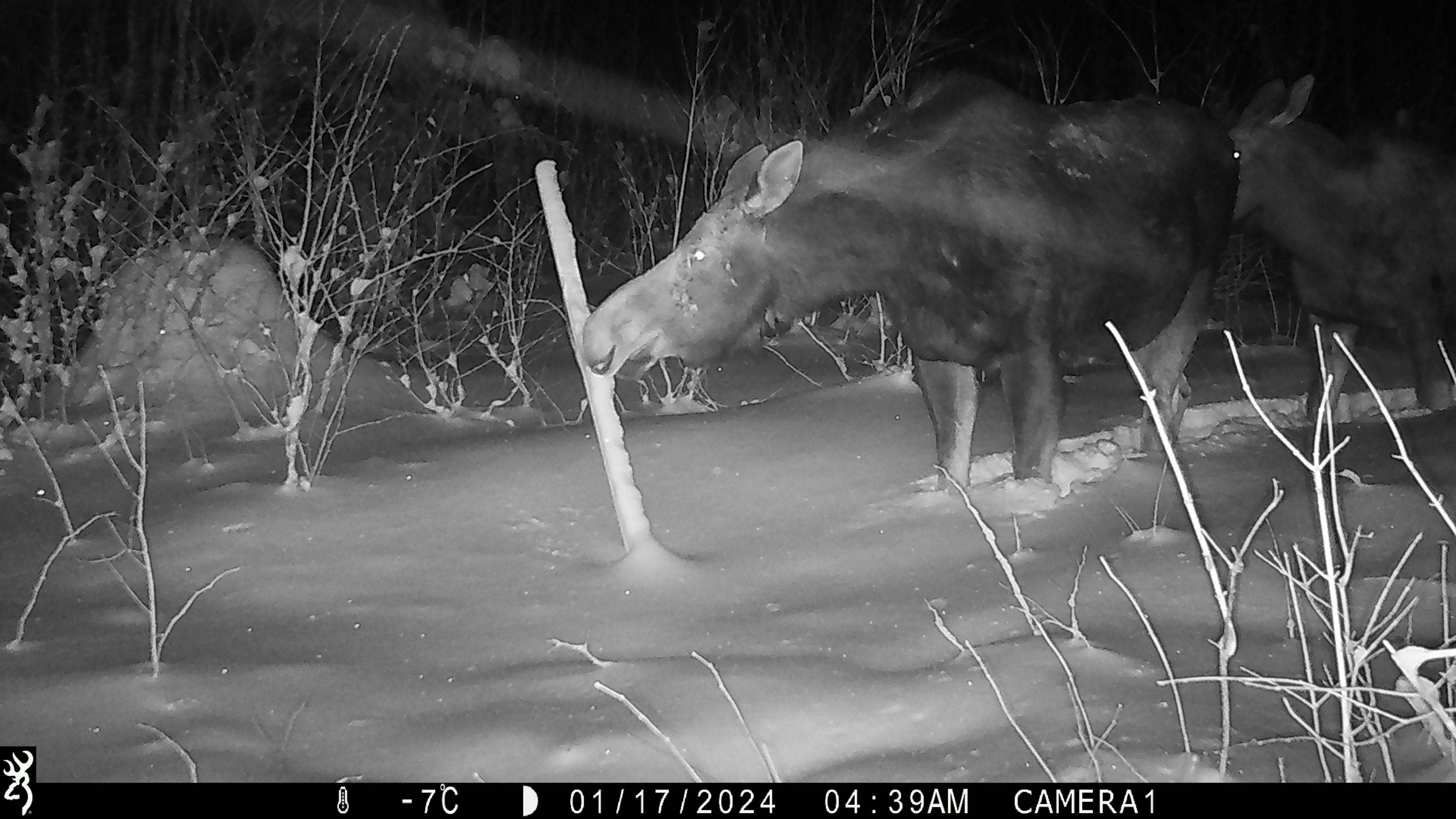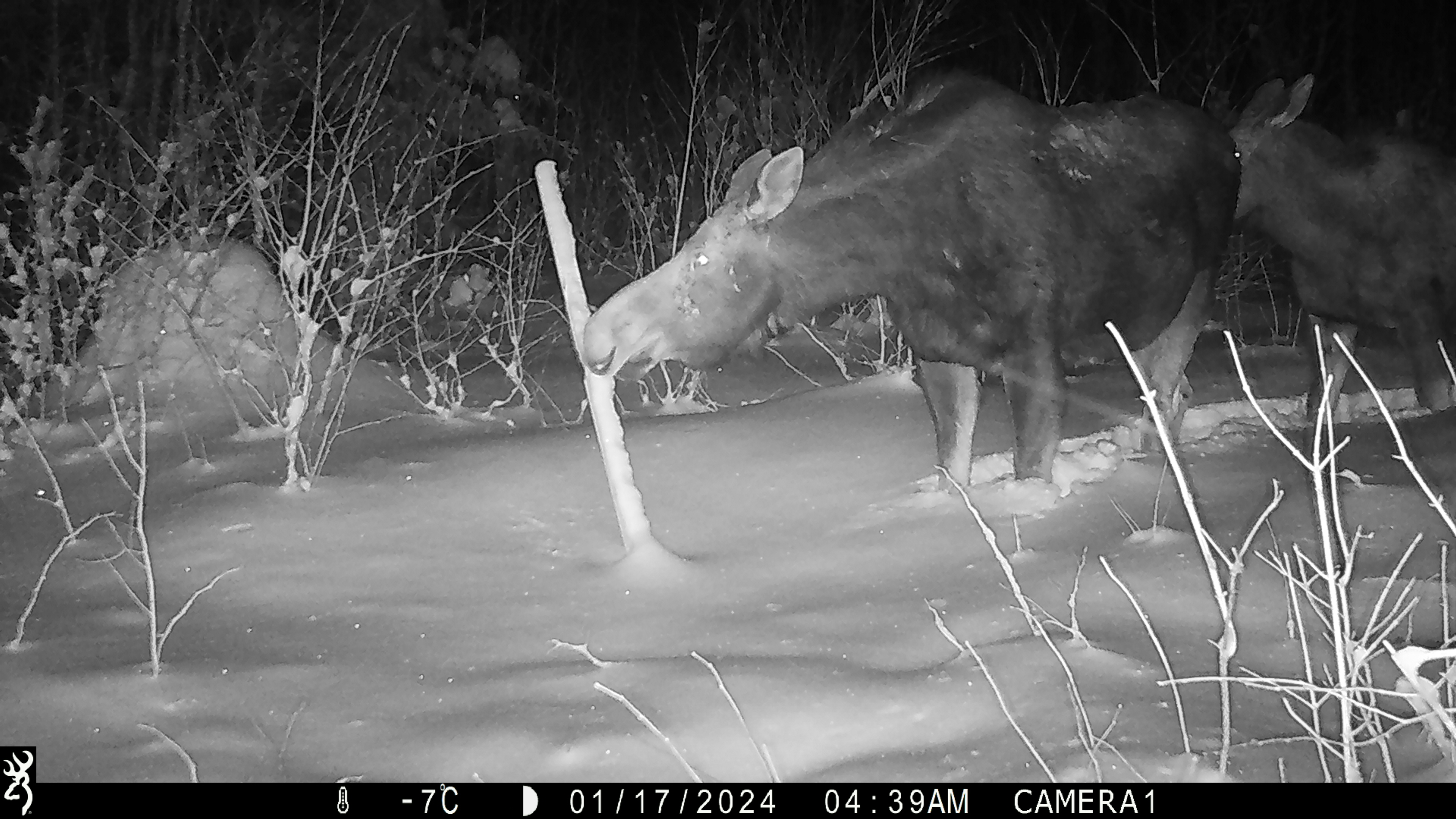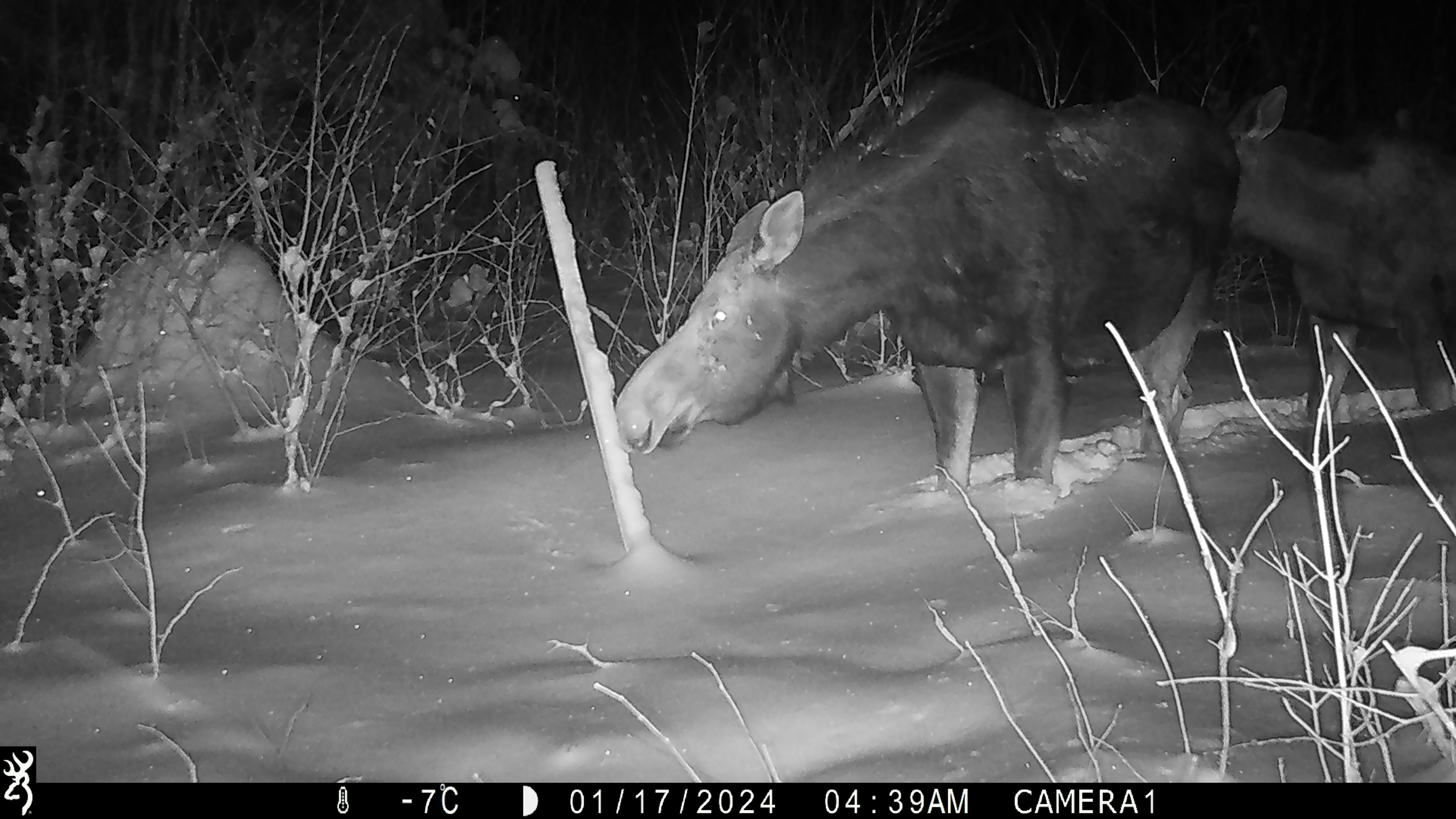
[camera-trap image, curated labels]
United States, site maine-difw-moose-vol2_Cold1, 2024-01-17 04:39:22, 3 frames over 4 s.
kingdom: Animalia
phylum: Chordata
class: Mammalia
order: Artiodactyla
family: Cervidae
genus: Alces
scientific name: Alces alces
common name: moose